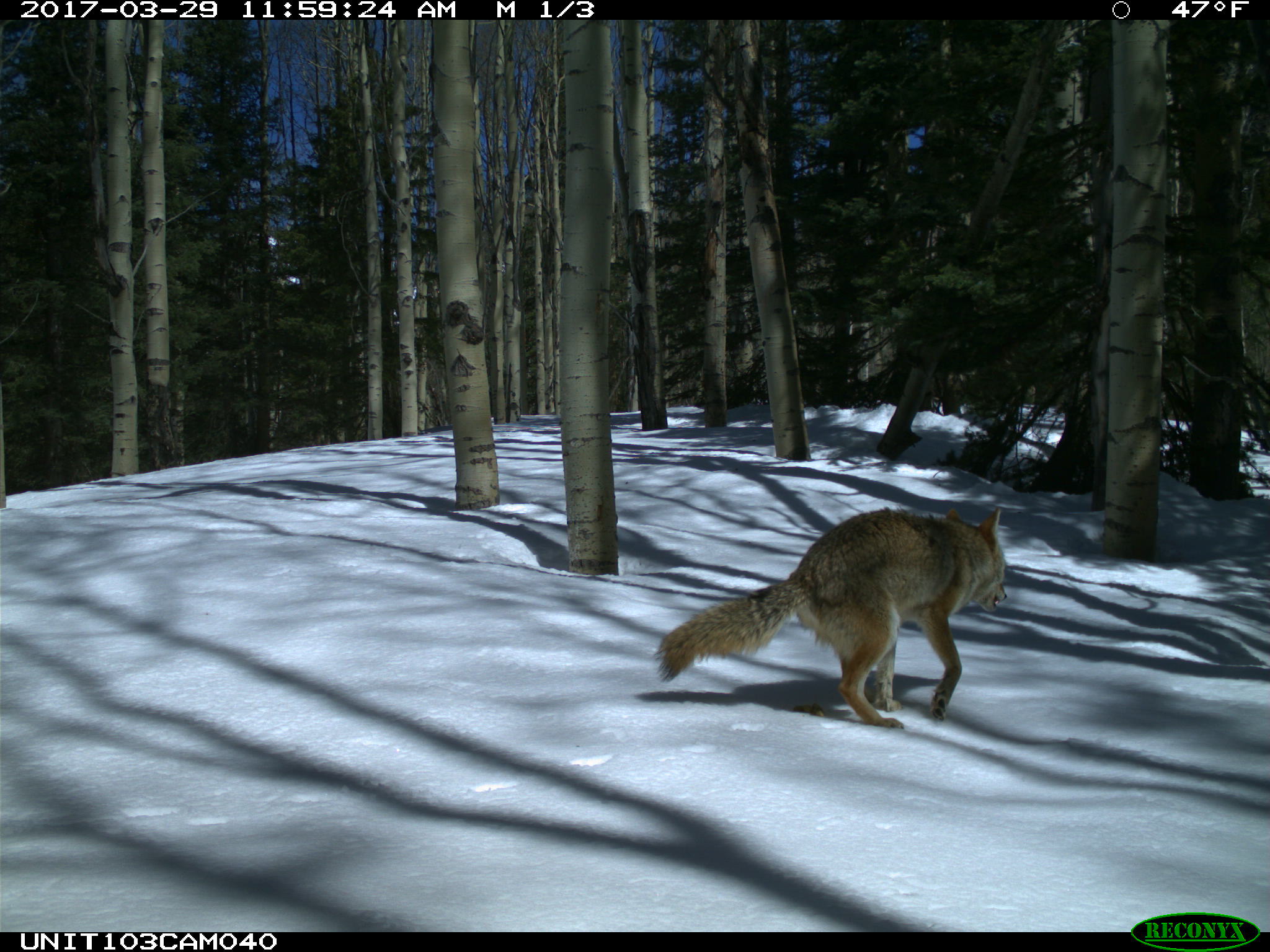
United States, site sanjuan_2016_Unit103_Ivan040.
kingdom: Animalia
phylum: Chordata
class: Mammalia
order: Carnivora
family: Canidae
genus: Canis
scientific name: Canis latrans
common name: coyote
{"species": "Canis latrans (coyote)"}